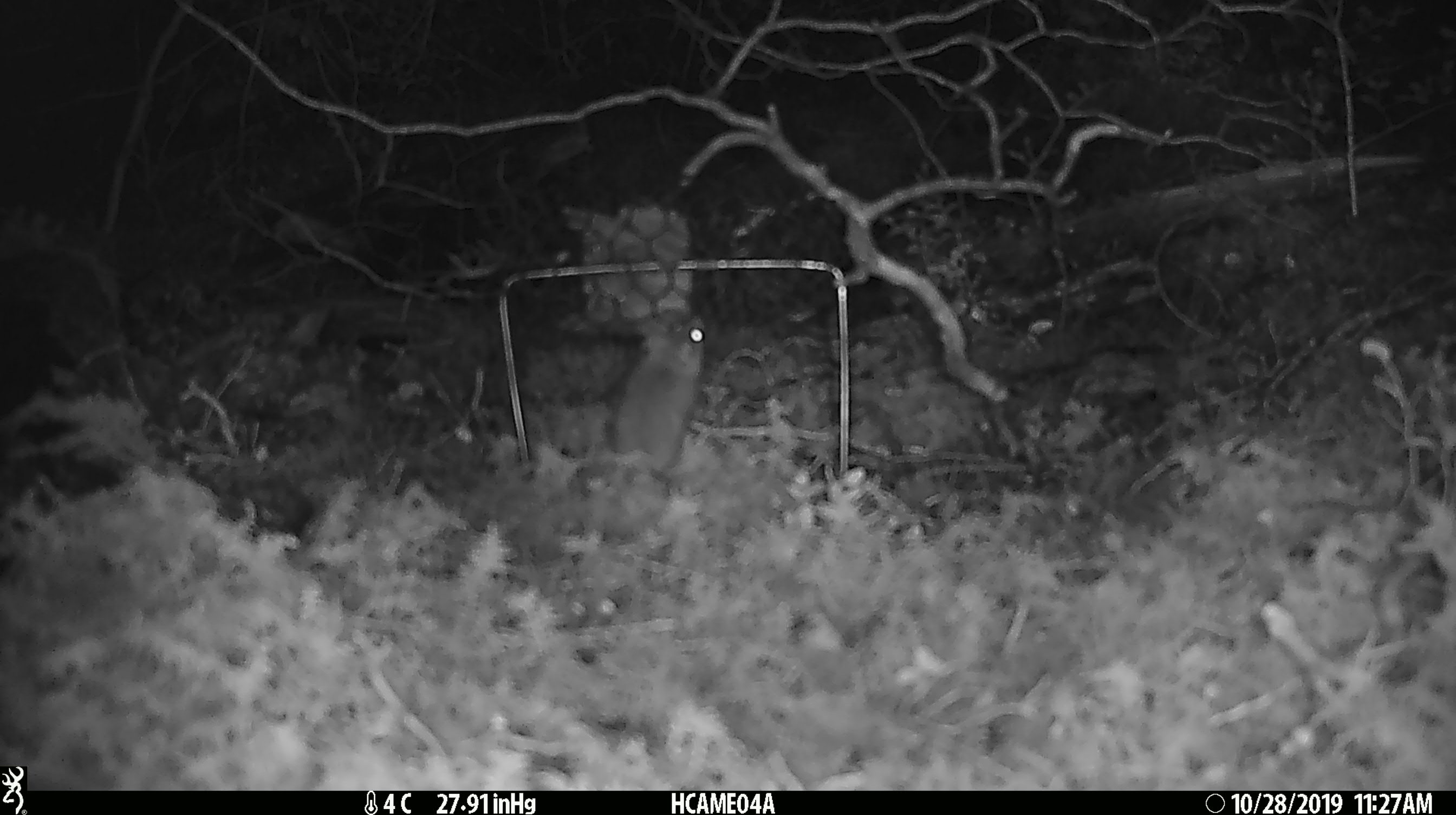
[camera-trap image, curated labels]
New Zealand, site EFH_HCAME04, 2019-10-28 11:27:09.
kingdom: Animalia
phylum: Chordata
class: Mammalia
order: Rodentia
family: Muridae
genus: Mus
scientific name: Mus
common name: mouse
Mouse (Mus).